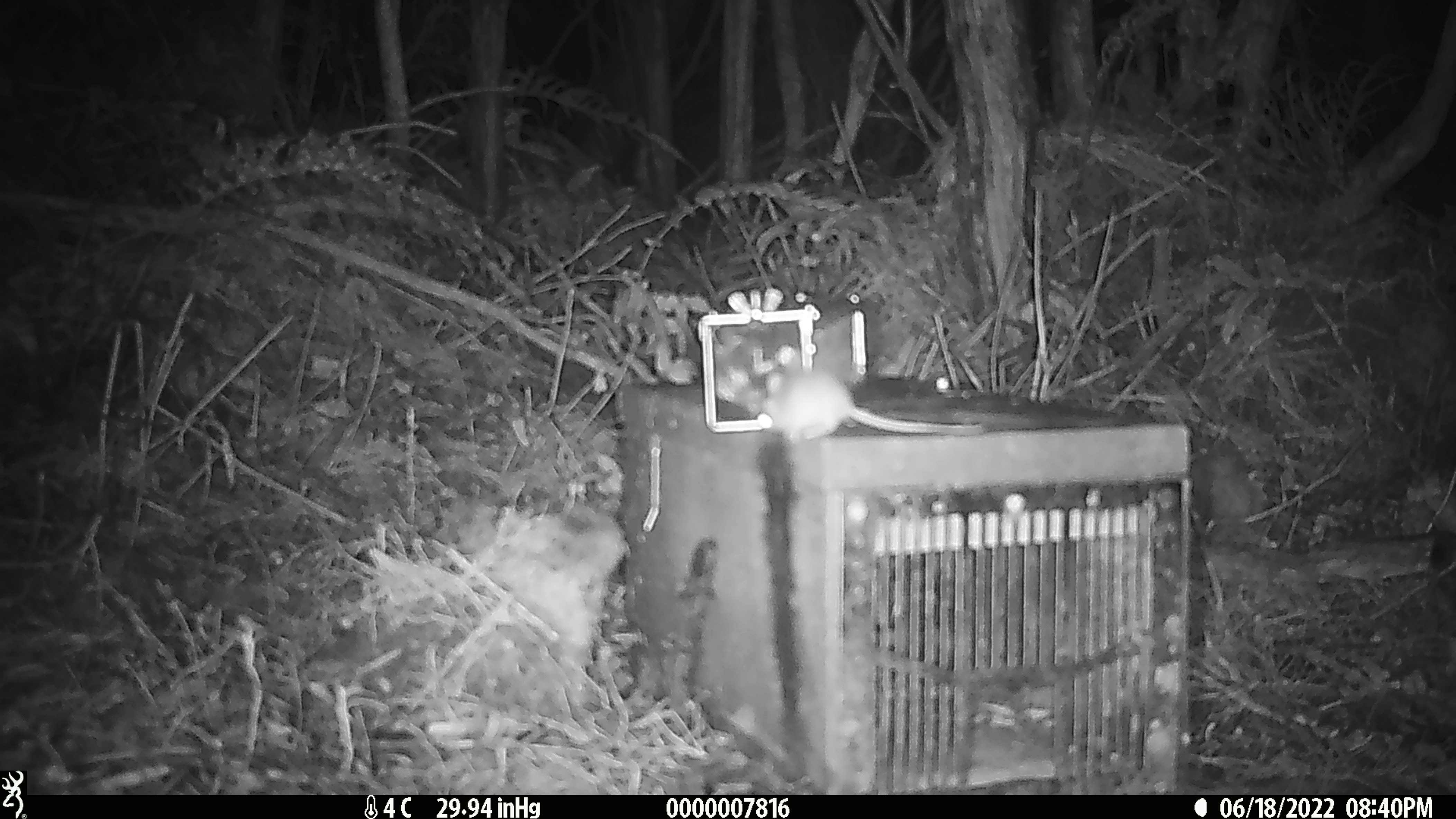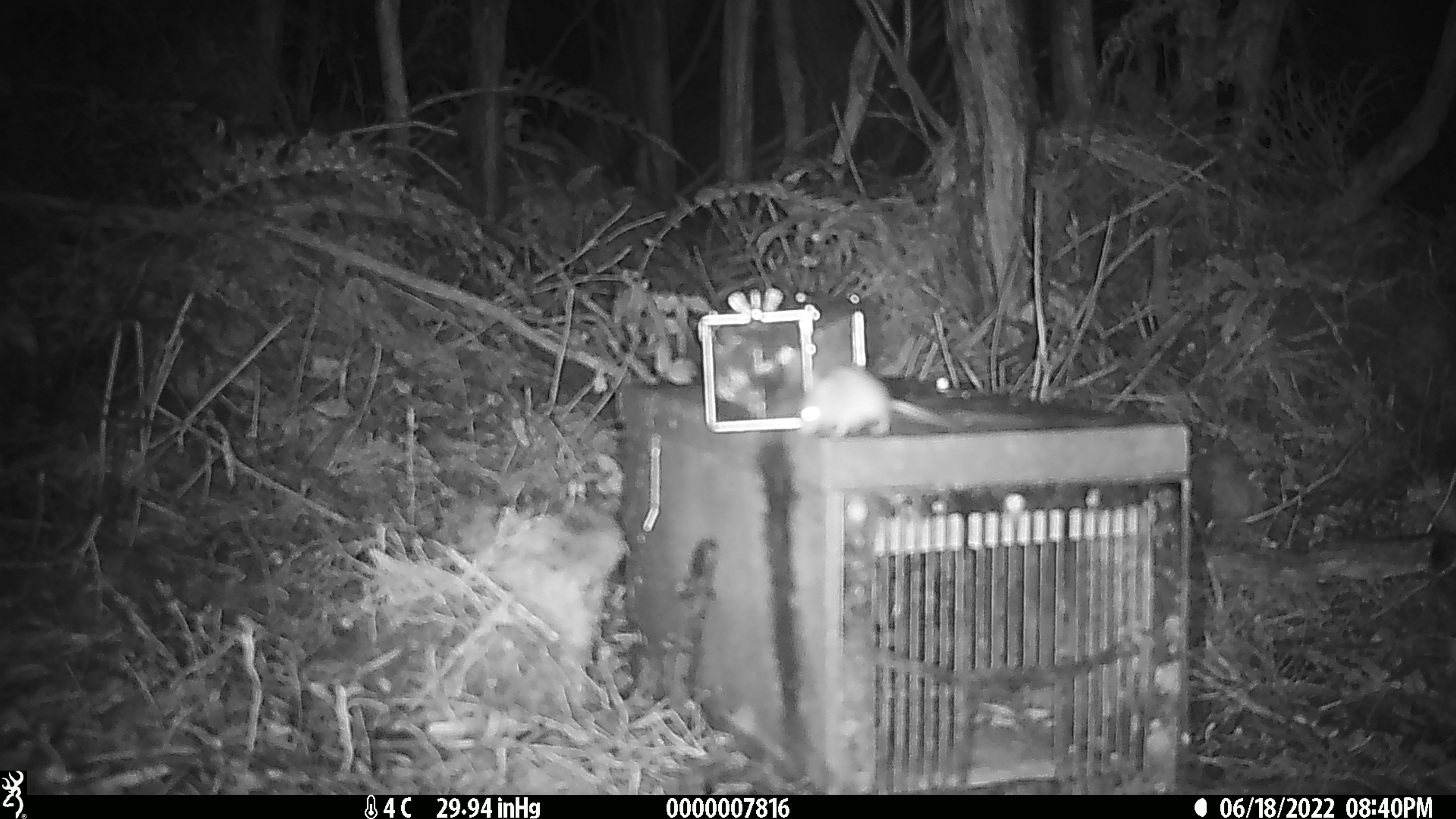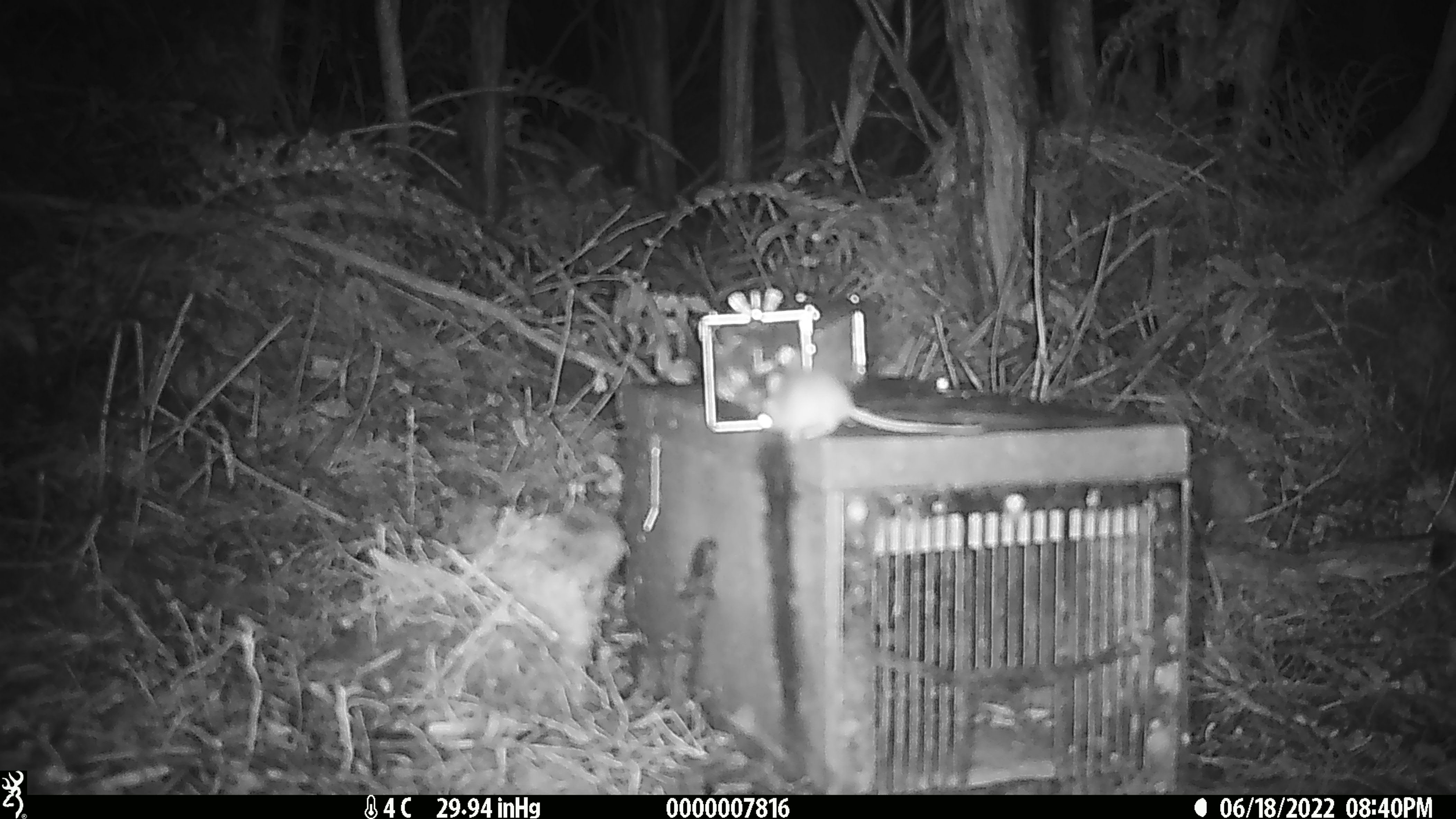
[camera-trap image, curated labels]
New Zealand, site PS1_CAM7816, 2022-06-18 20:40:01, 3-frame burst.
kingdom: Animalia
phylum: Chordata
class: Mammalia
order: Rodentia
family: Muridae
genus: Mus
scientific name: Mus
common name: mouse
Mouse (Mus).